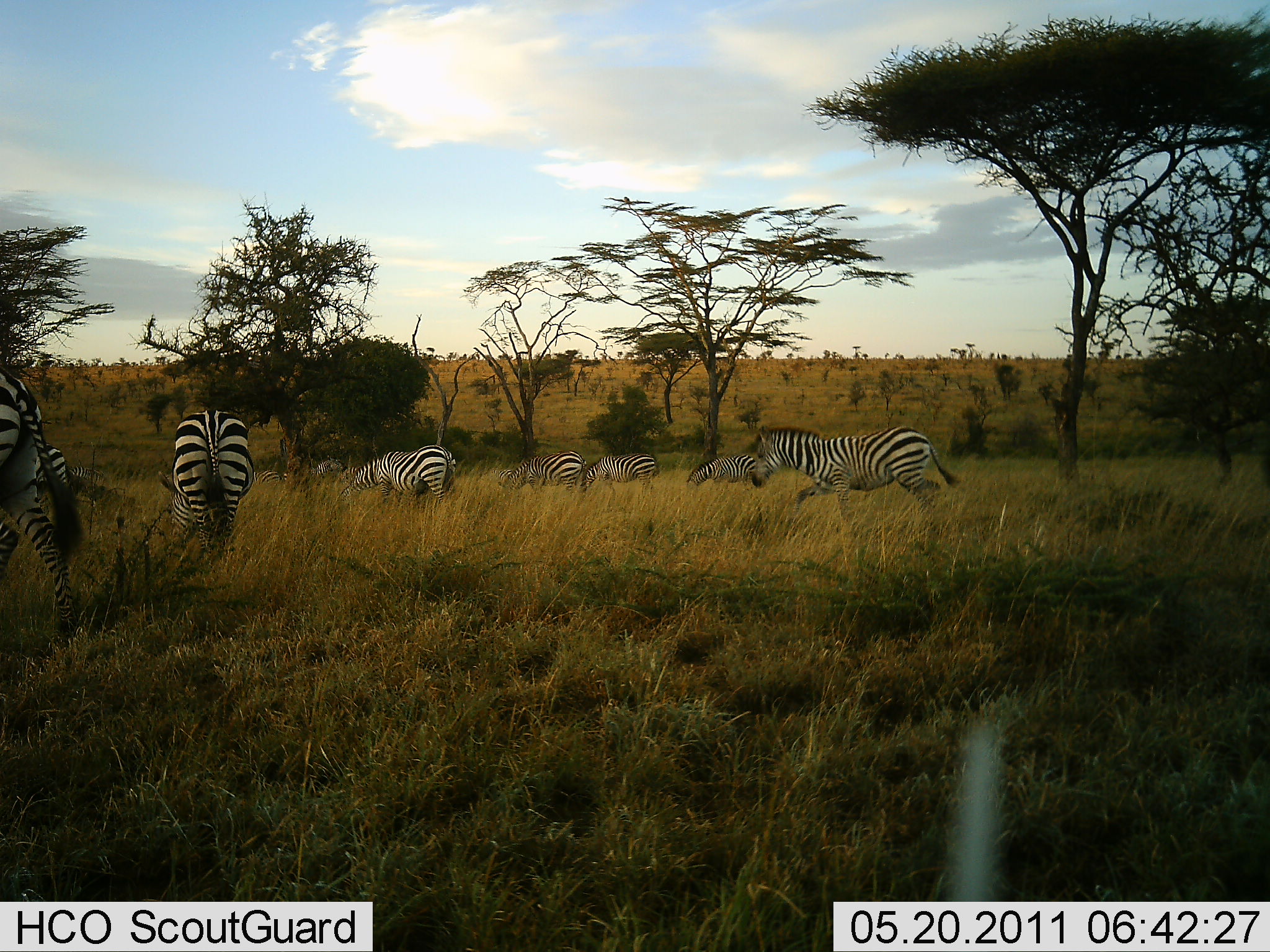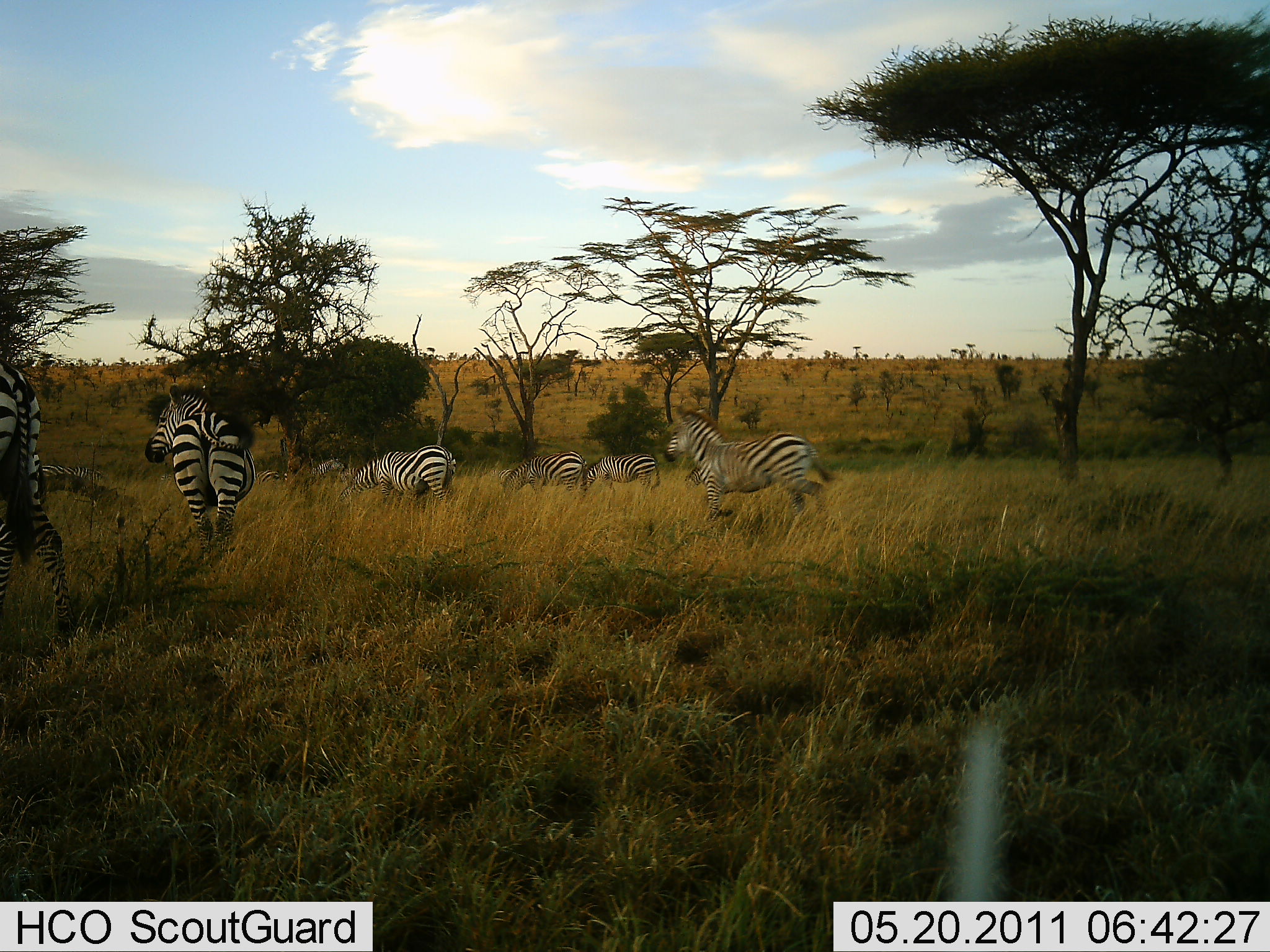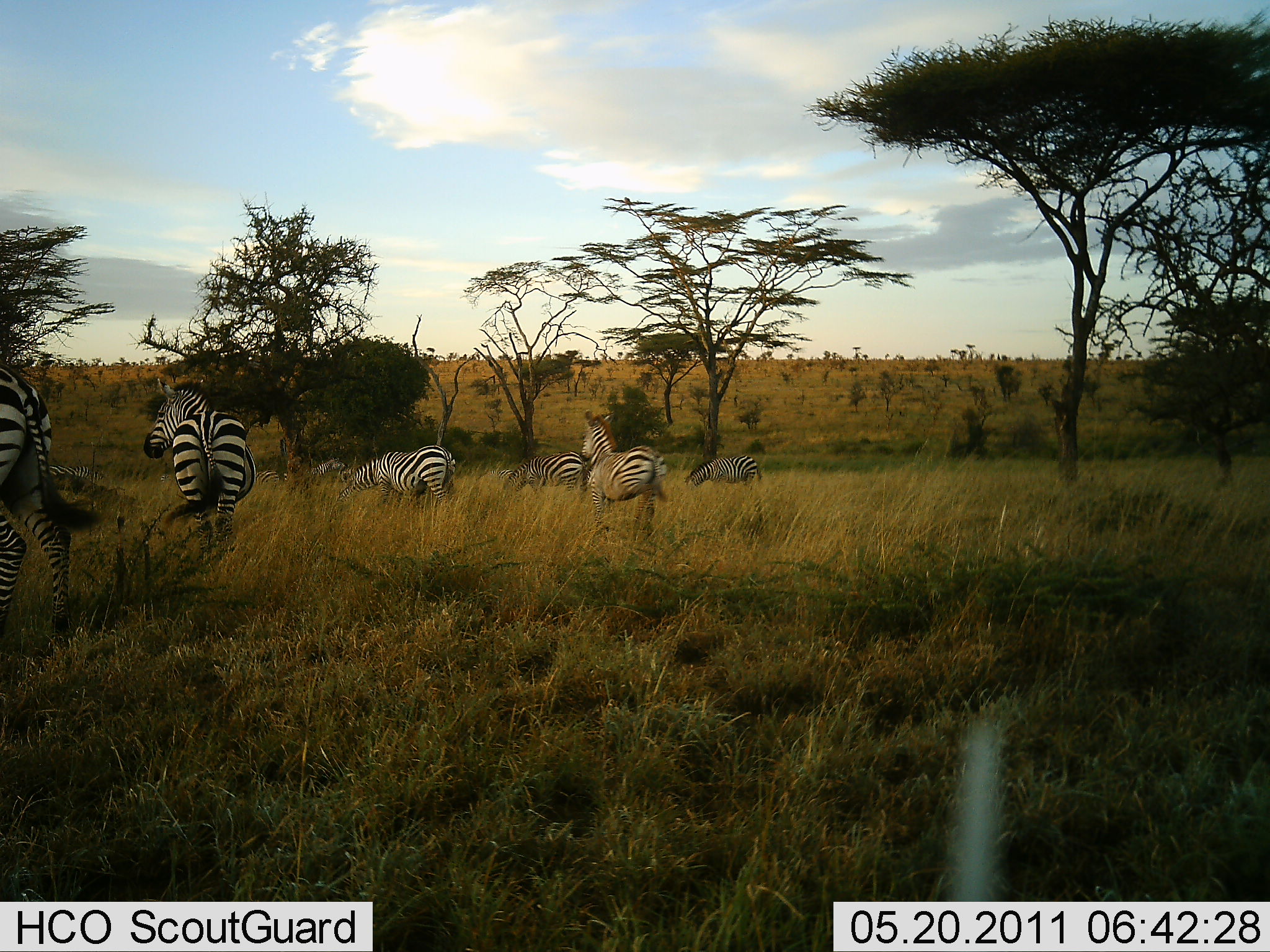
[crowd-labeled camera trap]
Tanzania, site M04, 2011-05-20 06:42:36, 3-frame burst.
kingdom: Animalia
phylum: Chordata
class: Mammalia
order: Perissodactyla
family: Equidae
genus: Equus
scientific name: Equus quagga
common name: plains zebra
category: zebra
Zebra (plains zebra) (Equus quagga), count 7. Behavior (volunteer vote fractions): standing 27%, resting 9%, moving 73%, interacting 27%. Young present (vote fraction): 9%. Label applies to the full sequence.